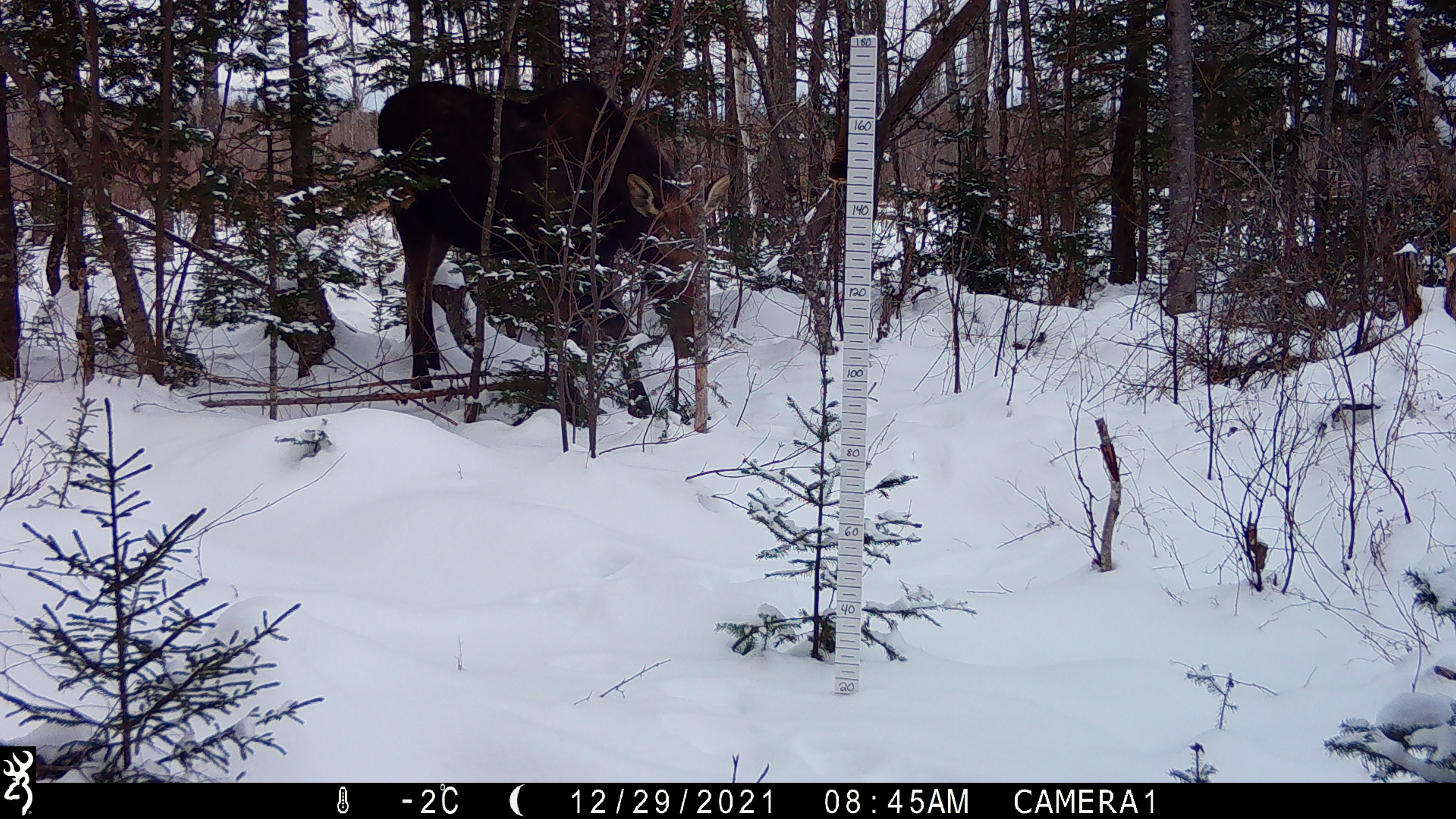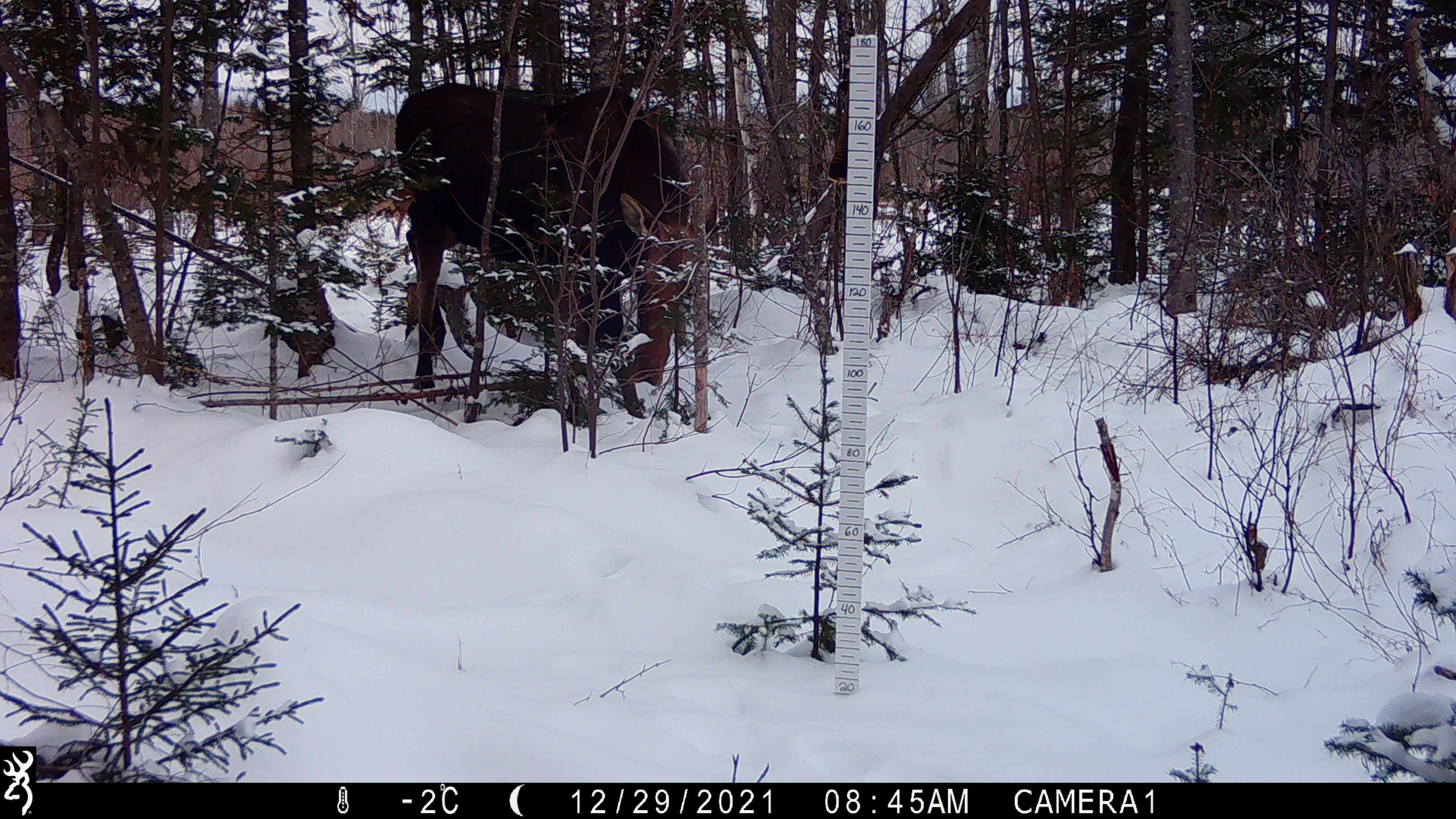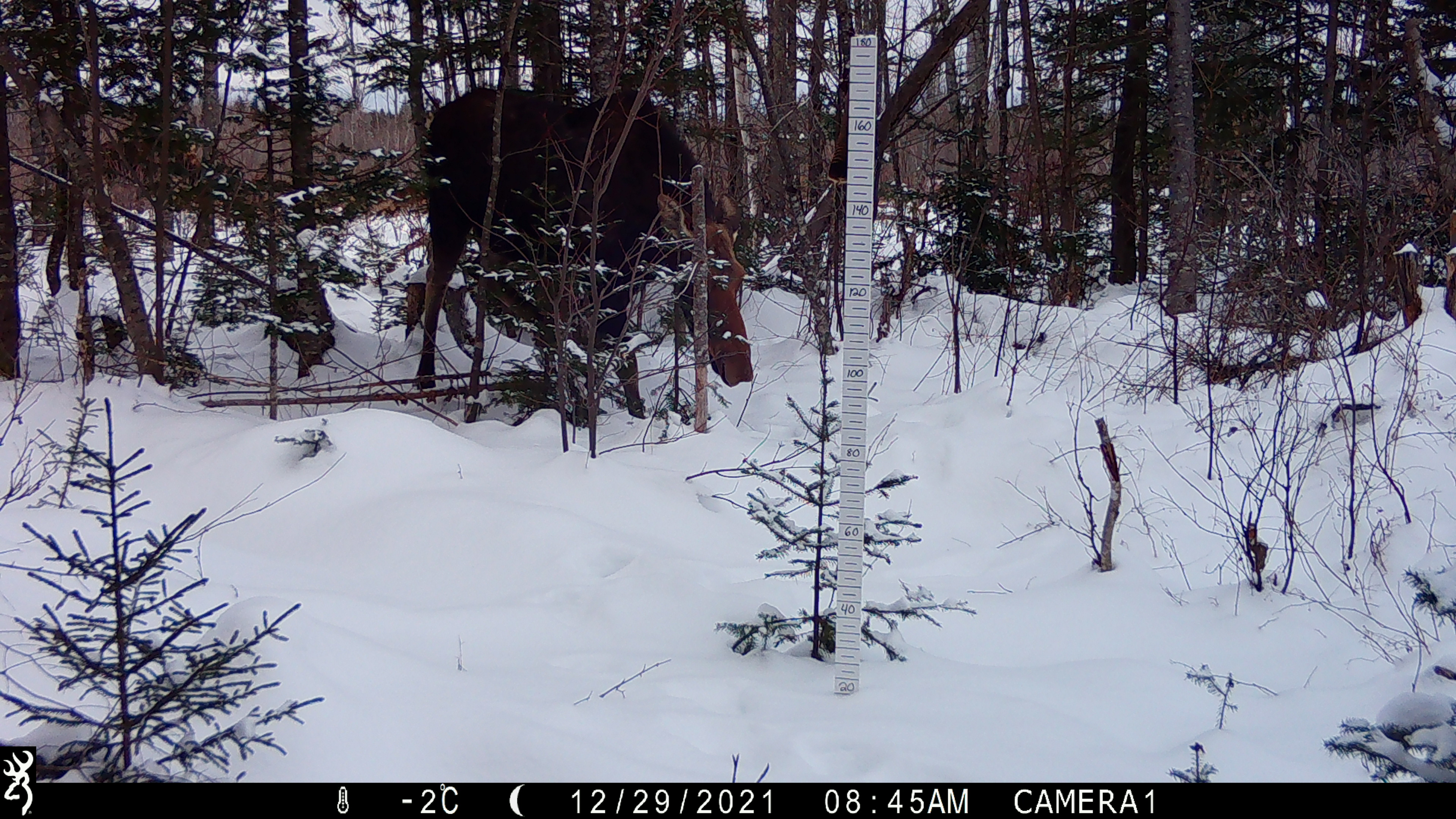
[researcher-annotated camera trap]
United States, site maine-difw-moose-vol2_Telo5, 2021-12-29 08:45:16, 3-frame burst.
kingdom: Animalia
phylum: Chordata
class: Mammalia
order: Artiodactyla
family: Cervidae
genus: Alces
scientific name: Alces alces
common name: moose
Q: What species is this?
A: Moose (Alces alces).